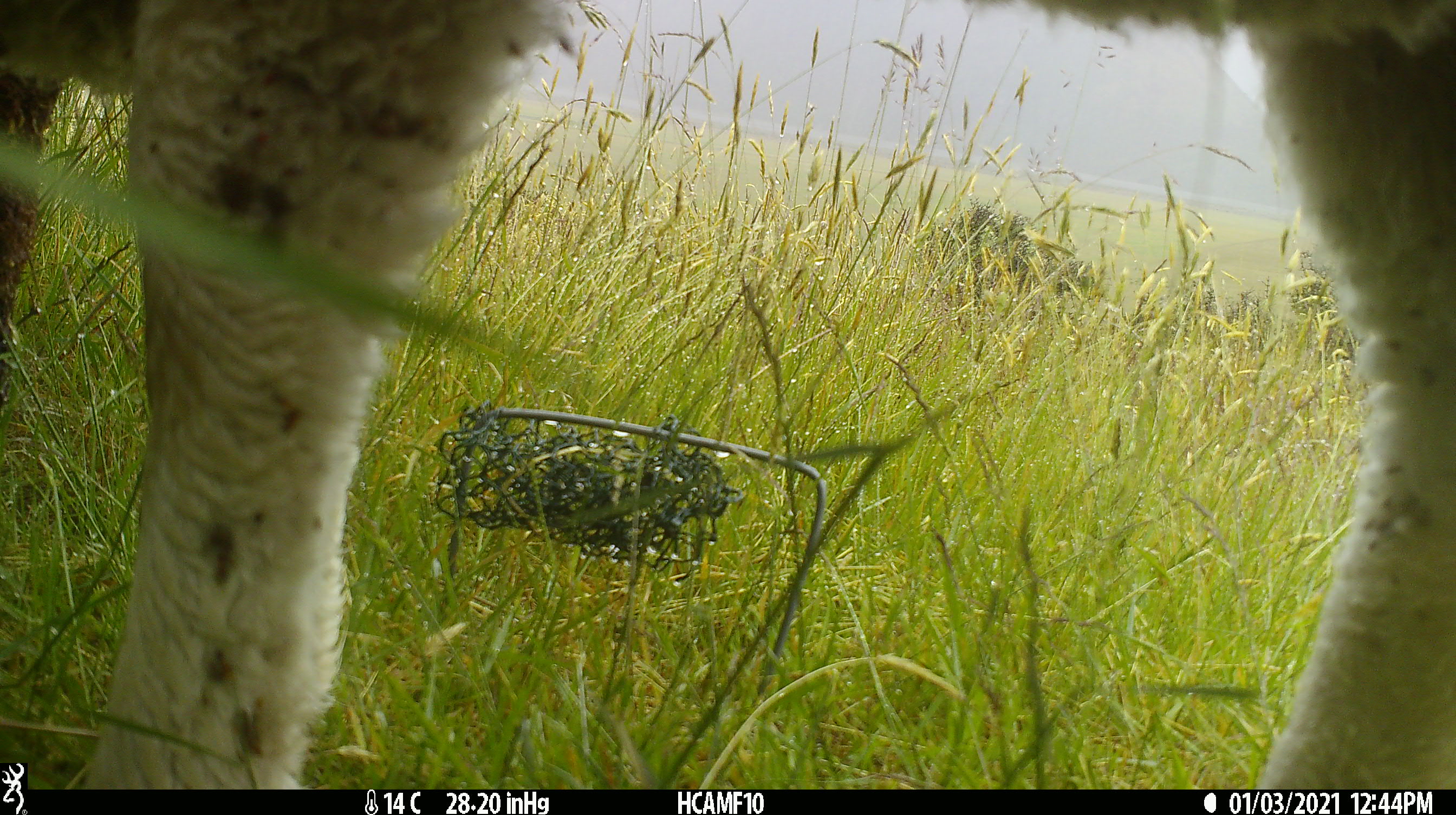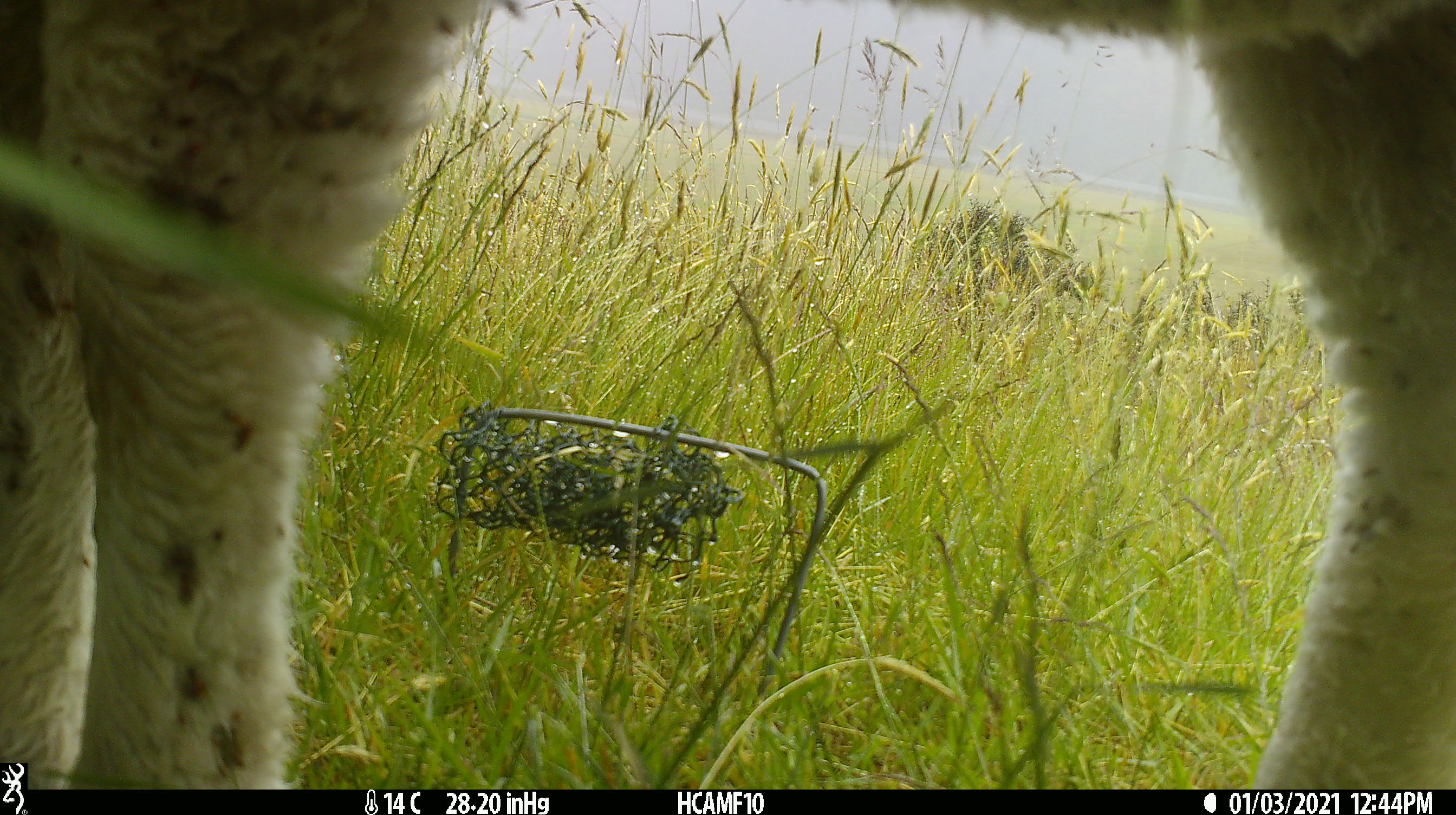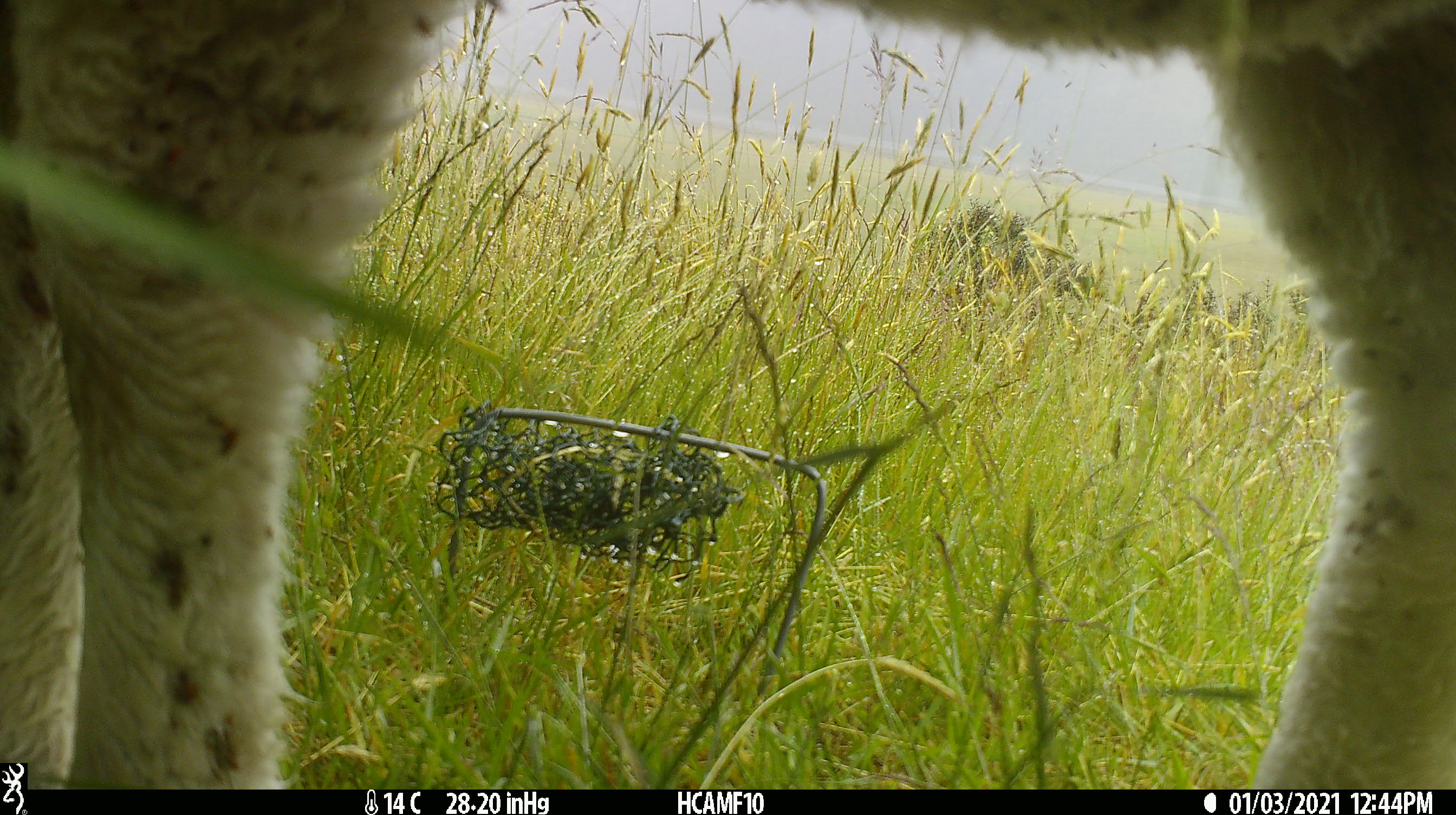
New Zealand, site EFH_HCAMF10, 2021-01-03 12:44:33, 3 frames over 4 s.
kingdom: Animalia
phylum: Chordata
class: Mammalia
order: Artiodactyla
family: Bovidae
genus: Ovis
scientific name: Ovis aries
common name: domestic sheep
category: sheep